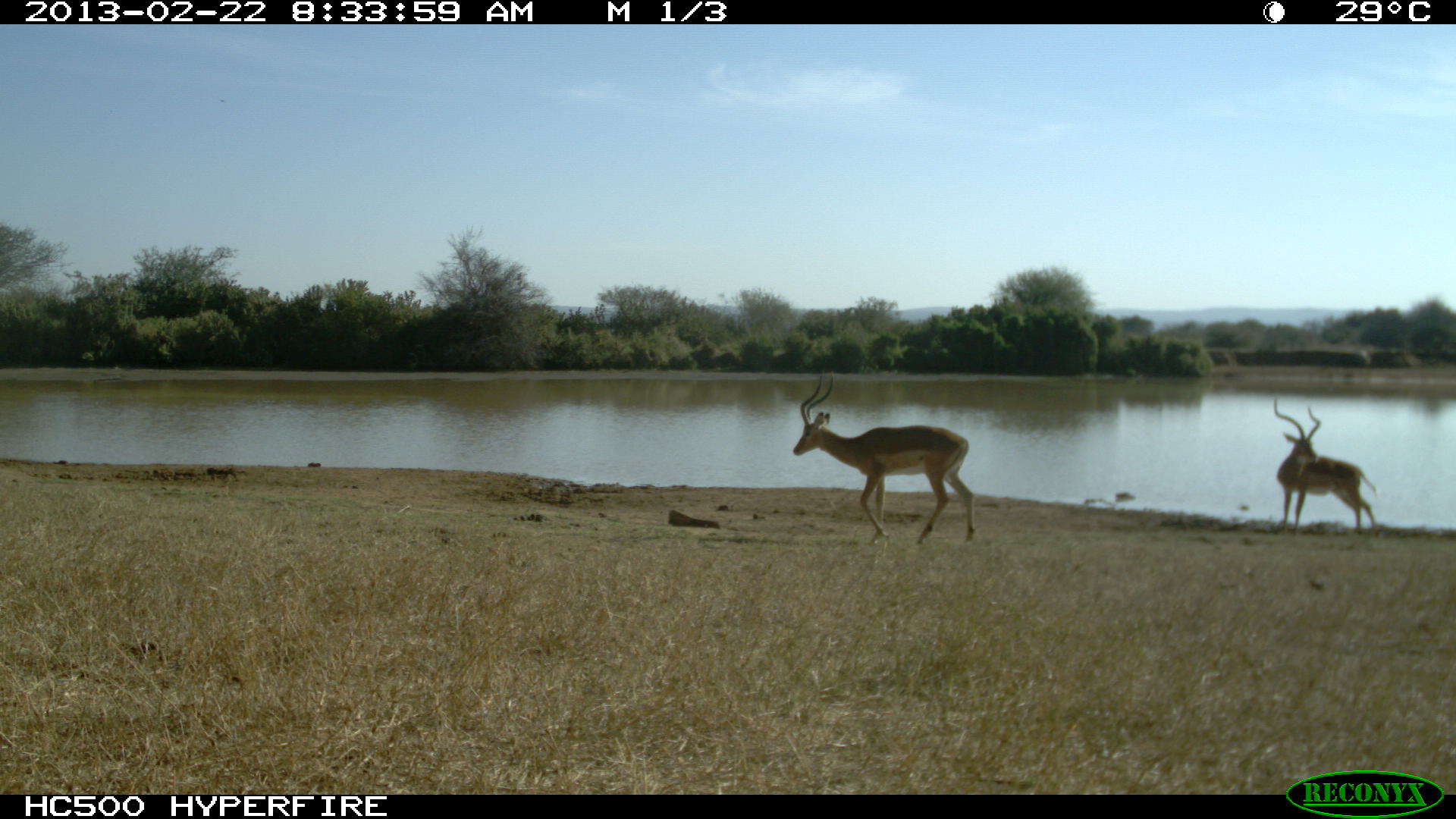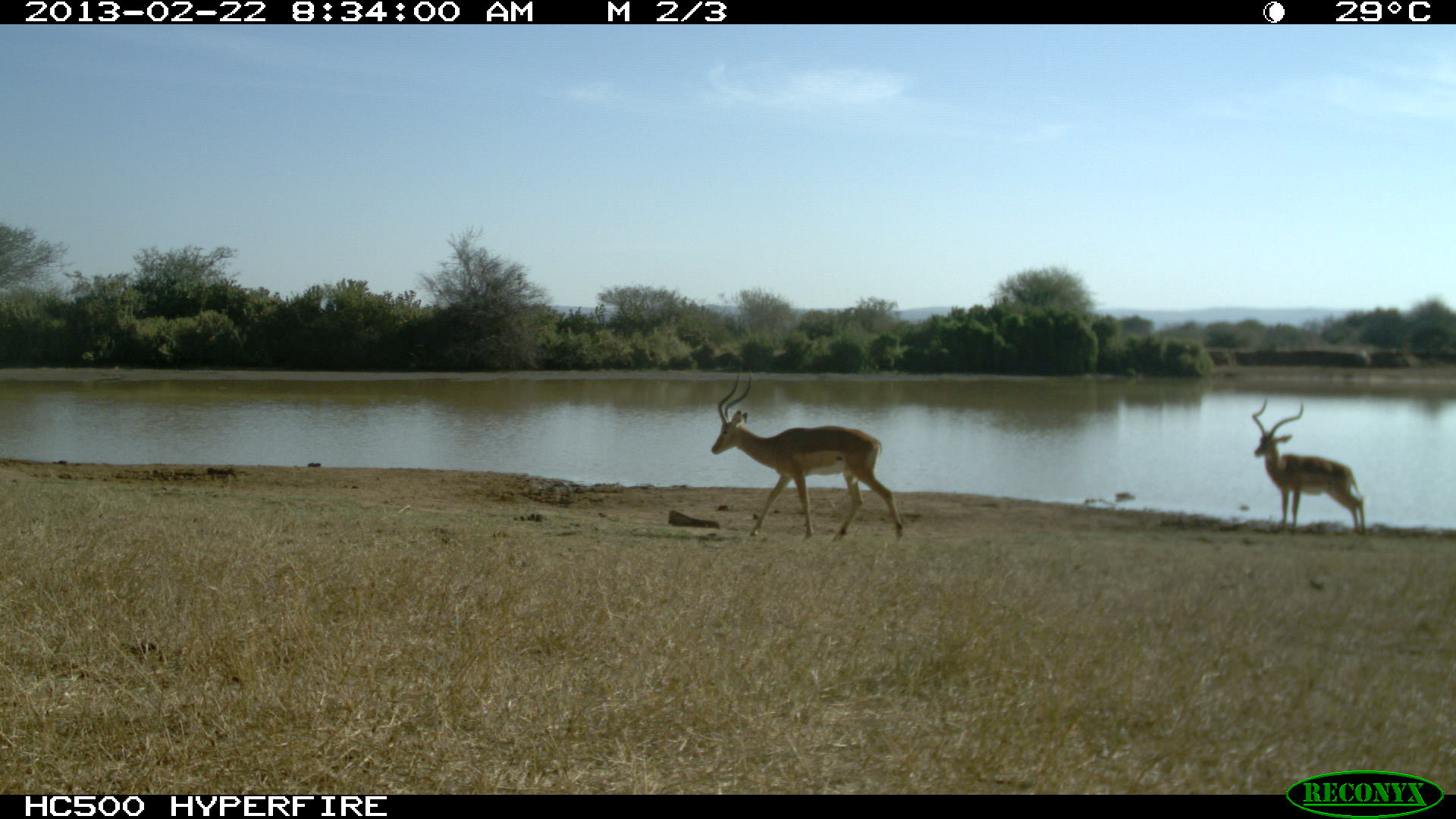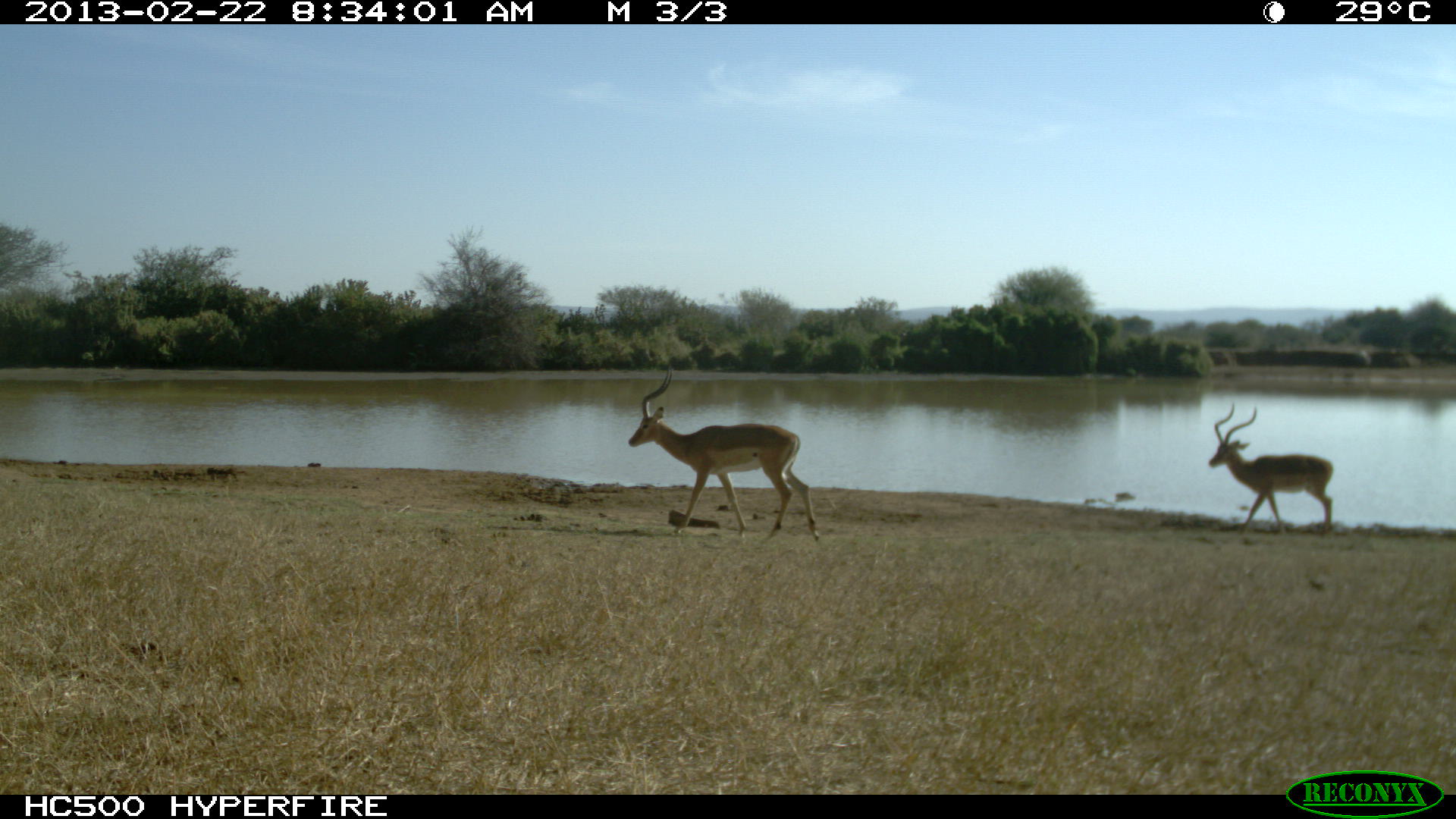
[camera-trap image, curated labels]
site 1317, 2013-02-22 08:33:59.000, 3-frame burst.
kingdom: Animalia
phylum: Chordata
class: Mammalia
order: Artiodactyla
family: Bovidae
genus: Aepyceros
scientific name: Aepyceros melampus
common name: impala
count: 2